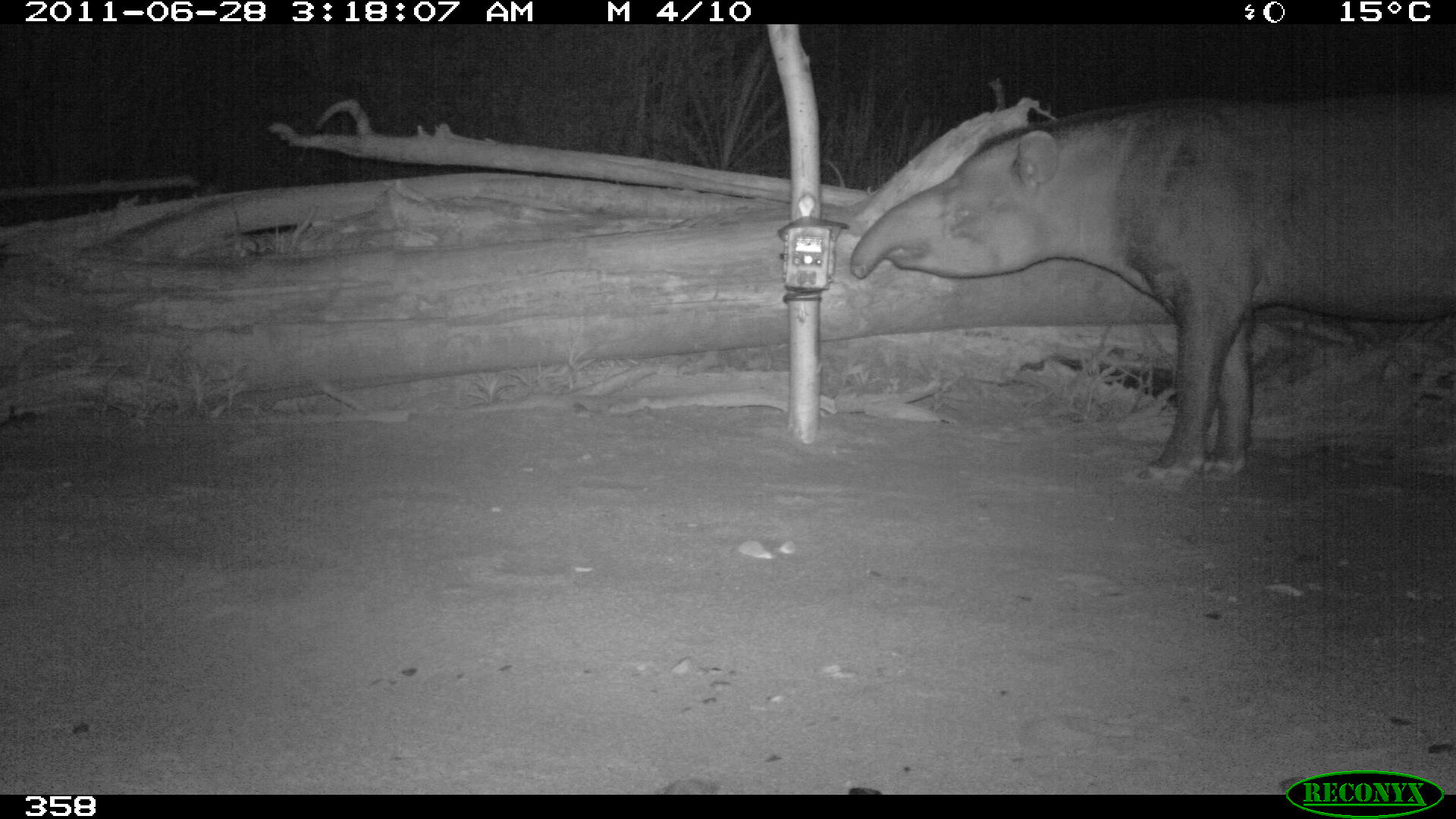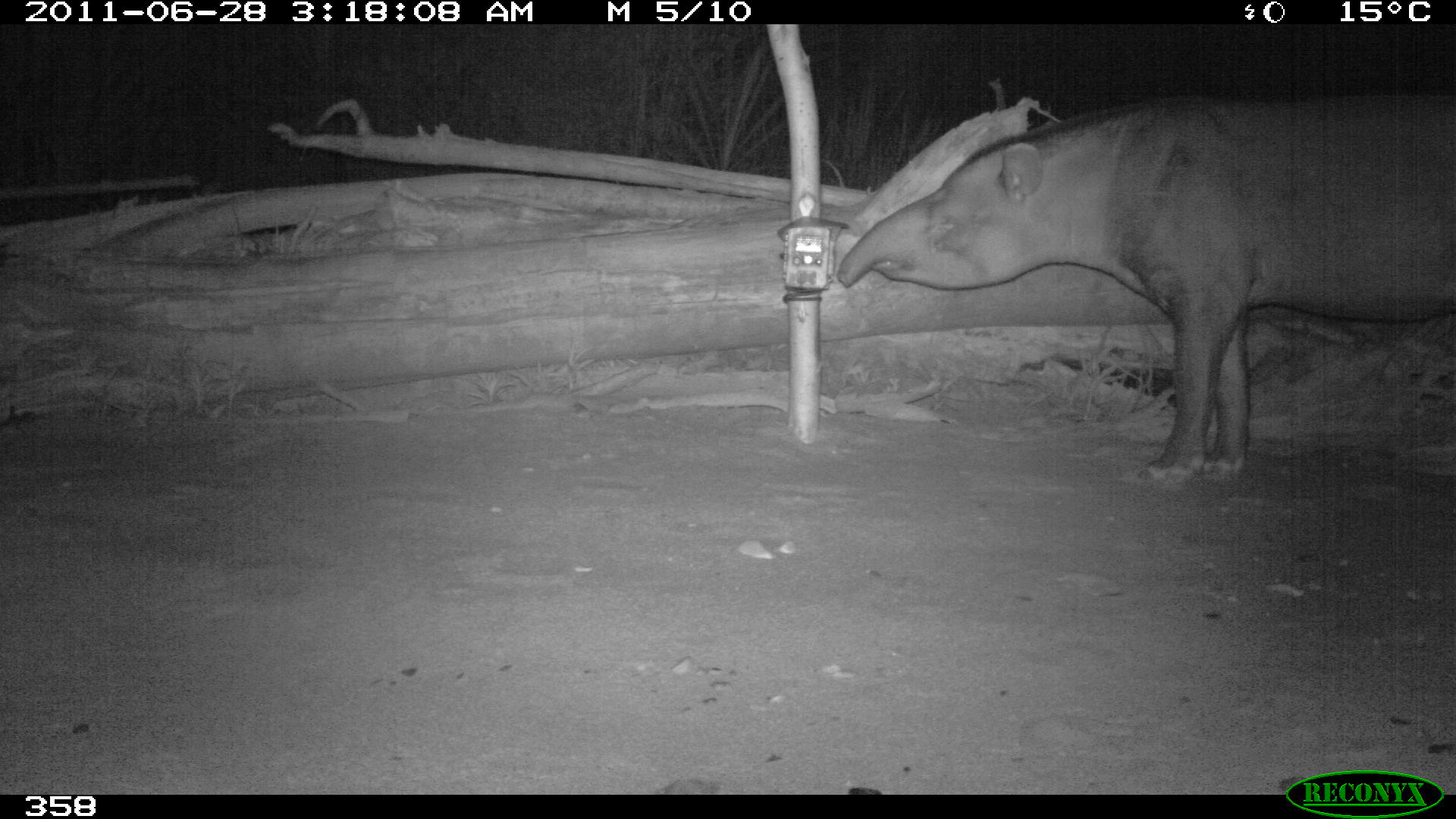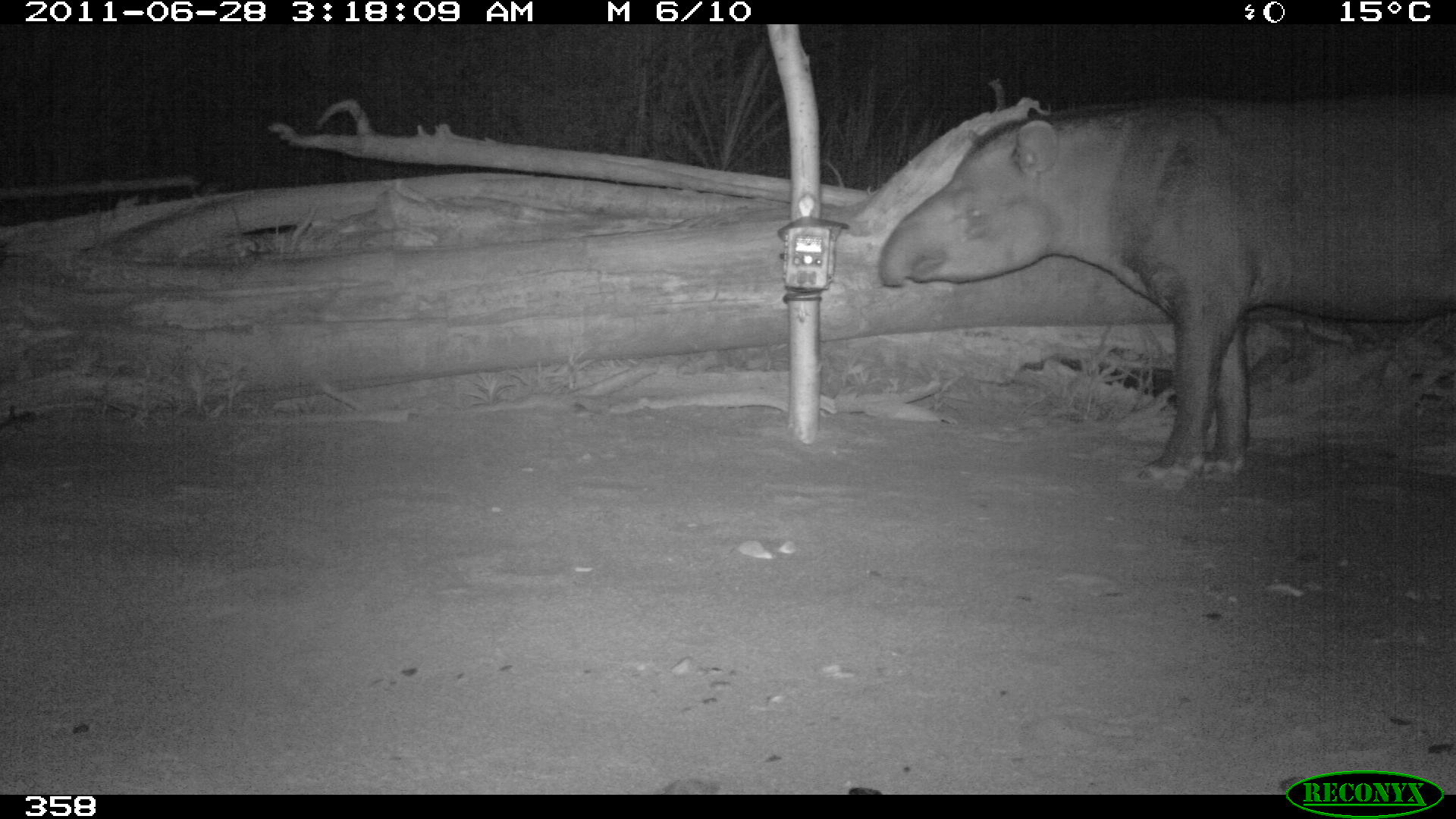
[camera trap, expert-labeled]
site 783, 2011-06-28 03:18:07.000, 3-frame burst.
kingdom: Animalia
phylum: Chordata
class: Mammalia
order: Perissodactyla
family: Tapiridae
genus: Tapirus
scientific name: Tapirus terrestris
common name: south american tapir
Tapirus terrestris (south american tapir).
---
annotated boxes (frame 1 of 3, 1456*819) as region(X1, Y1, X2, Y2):
tapirus terrestris: region(848, 87, 1456, 491)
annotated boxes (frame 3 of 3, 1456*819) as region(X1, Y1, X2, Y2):
tapirus terrestris: region(874, 88, 1456, 491)